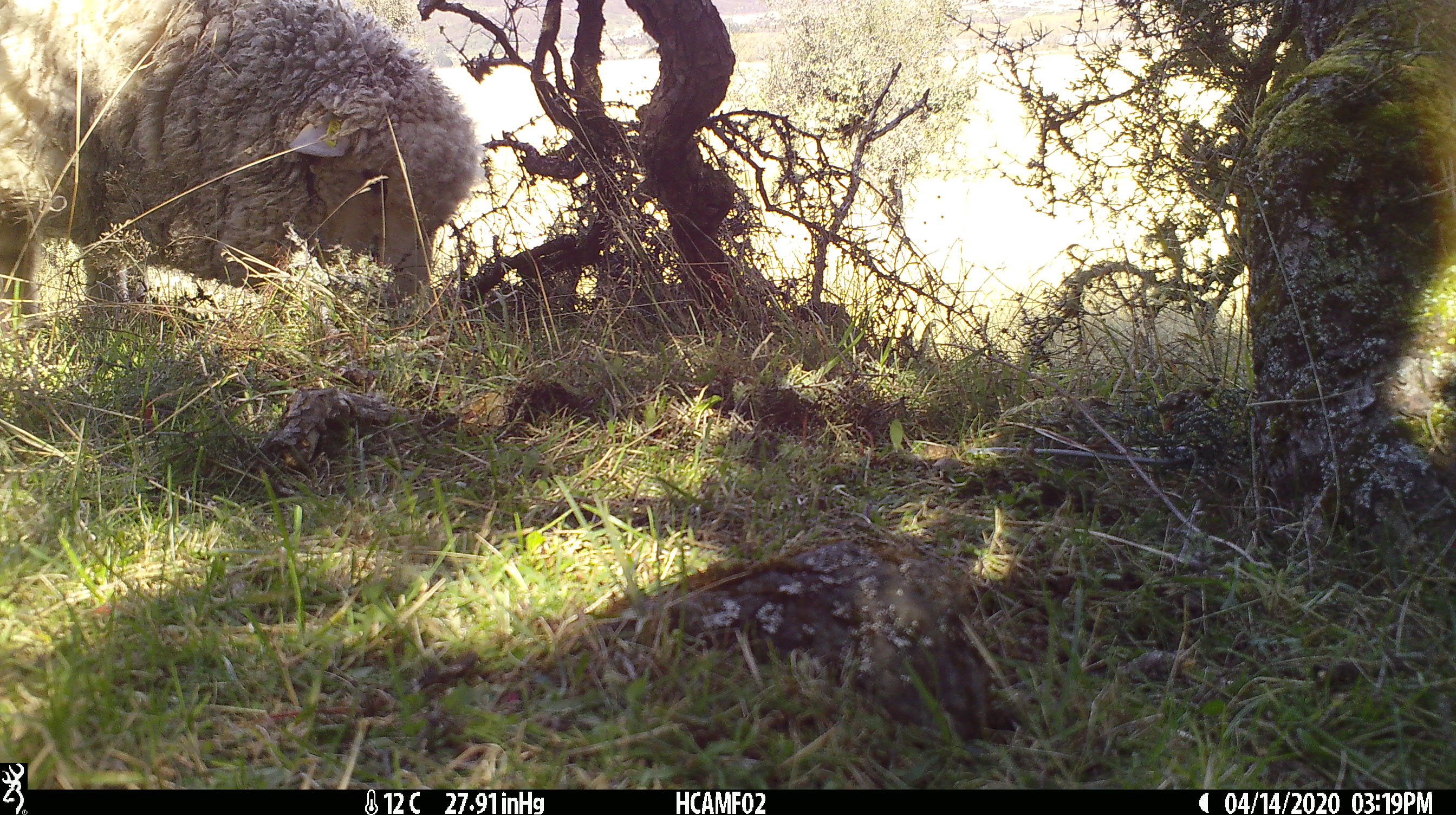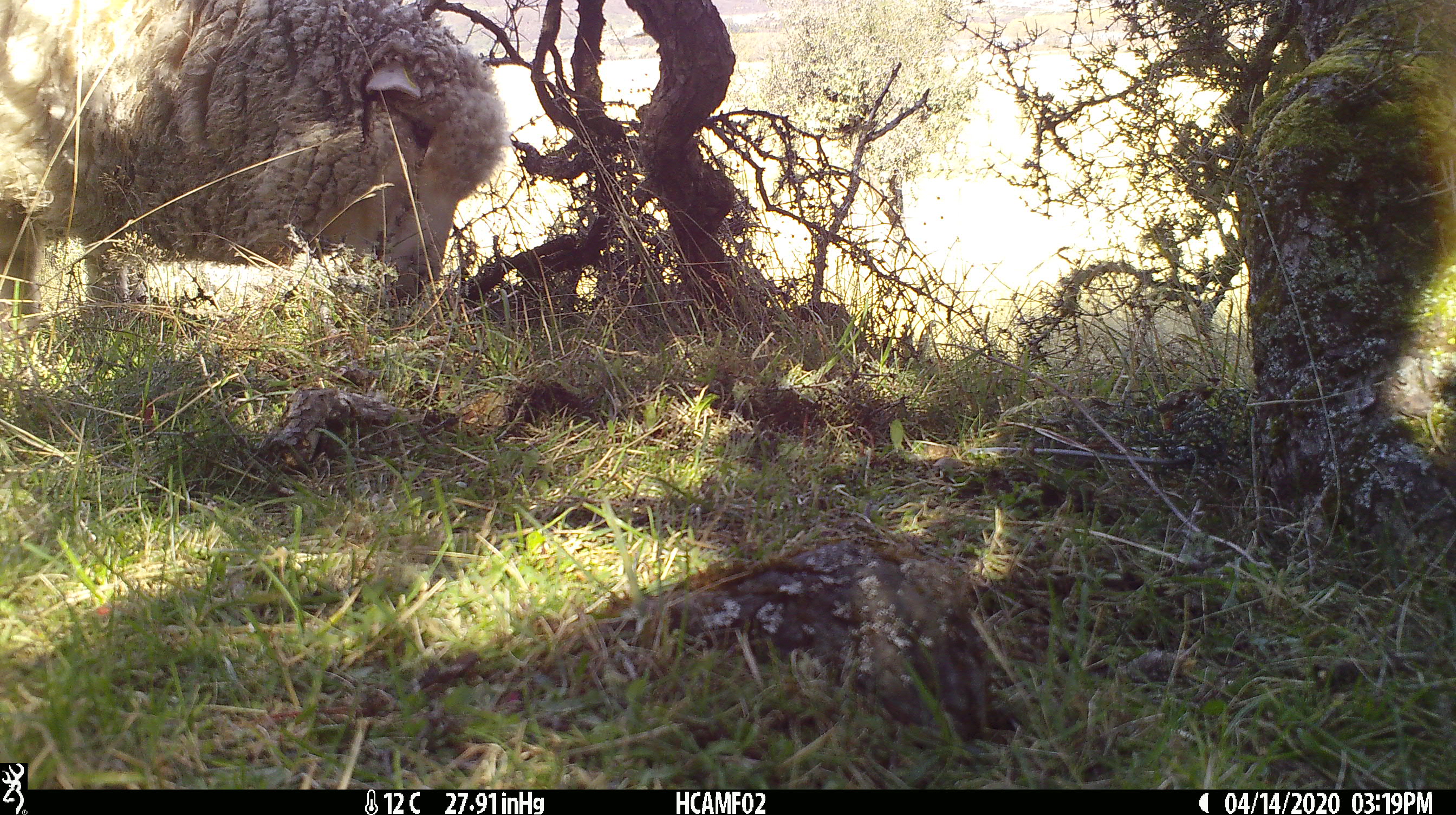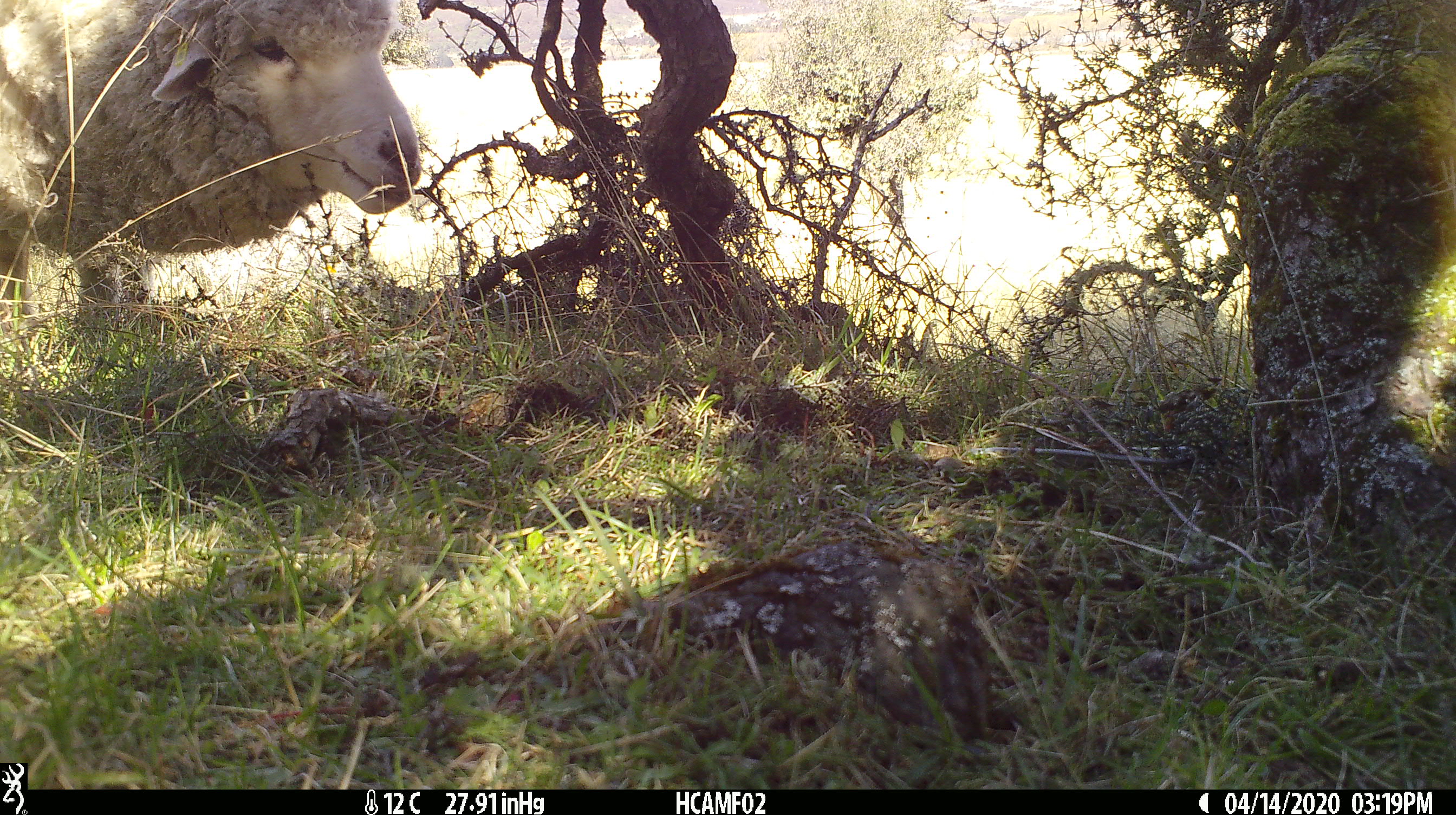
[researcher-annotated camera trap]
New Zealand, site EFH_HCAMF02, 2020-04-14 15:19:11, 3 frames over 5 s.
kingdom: Animalia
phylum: Chordata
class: Mammalia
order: Artiodactyla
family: Bovidae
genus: Ovis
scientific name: Ovis aries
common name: domestic sheep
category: sheep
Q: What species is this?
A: Sheep (domestic sheep) (Ovis aries).